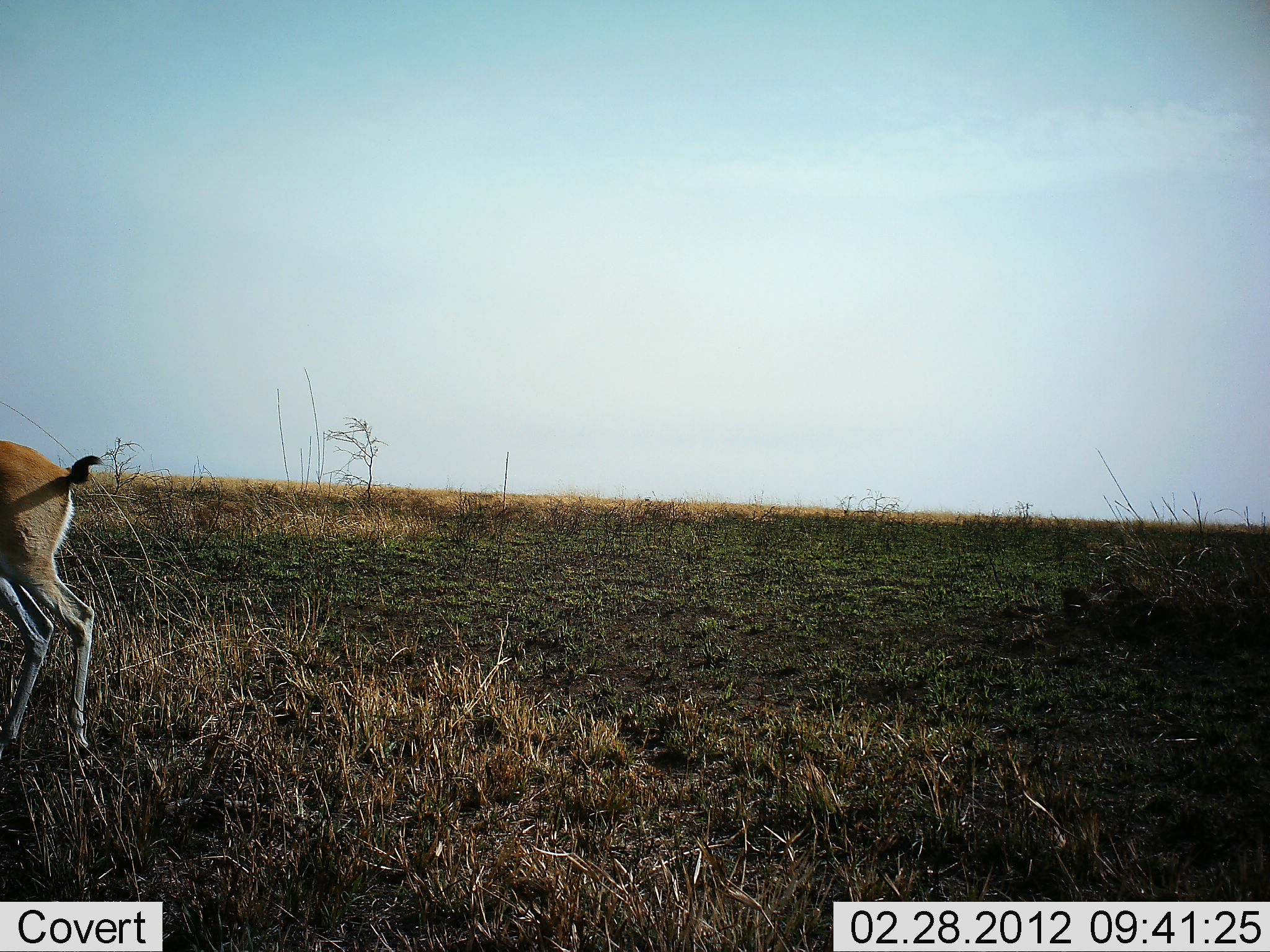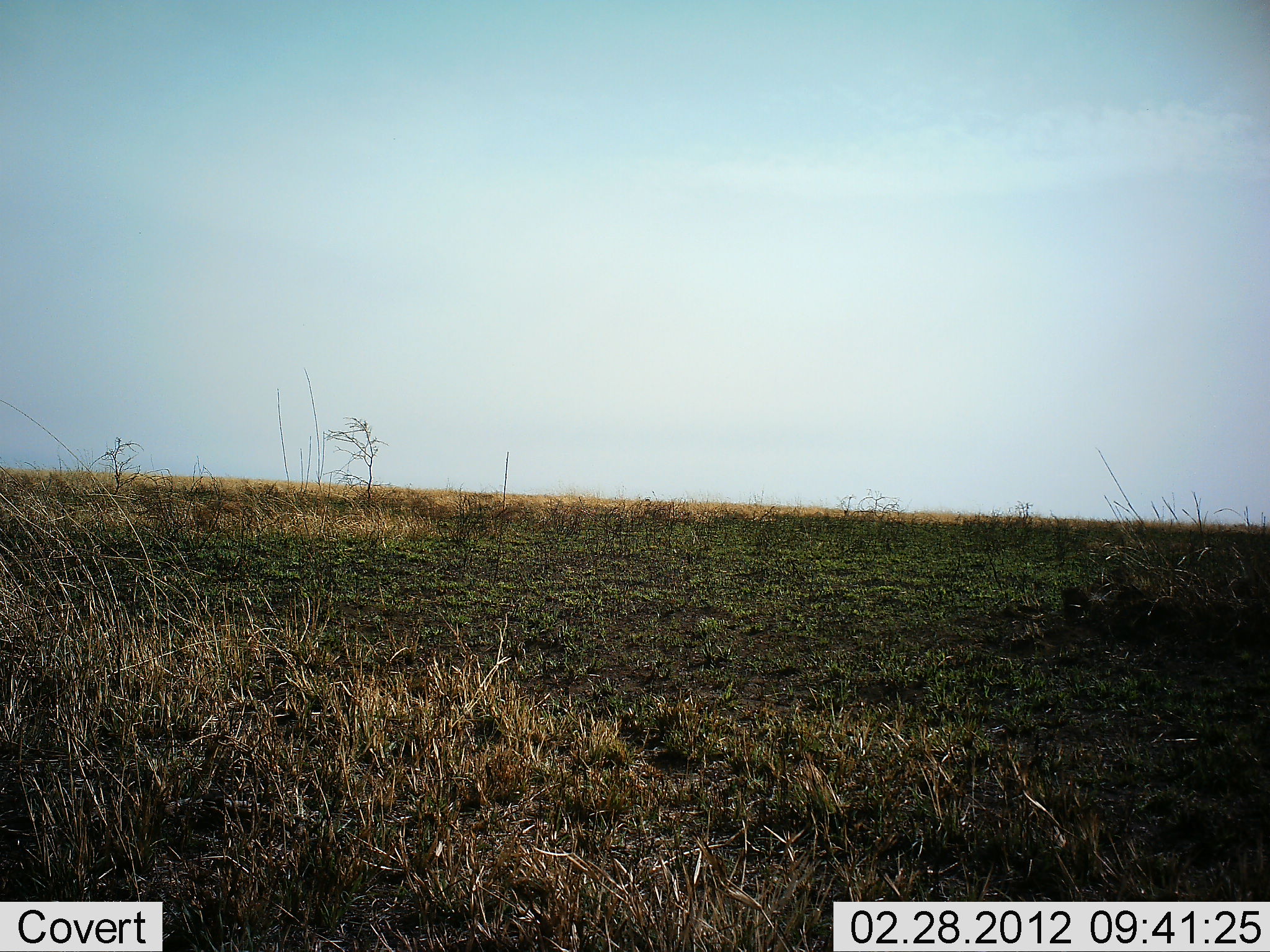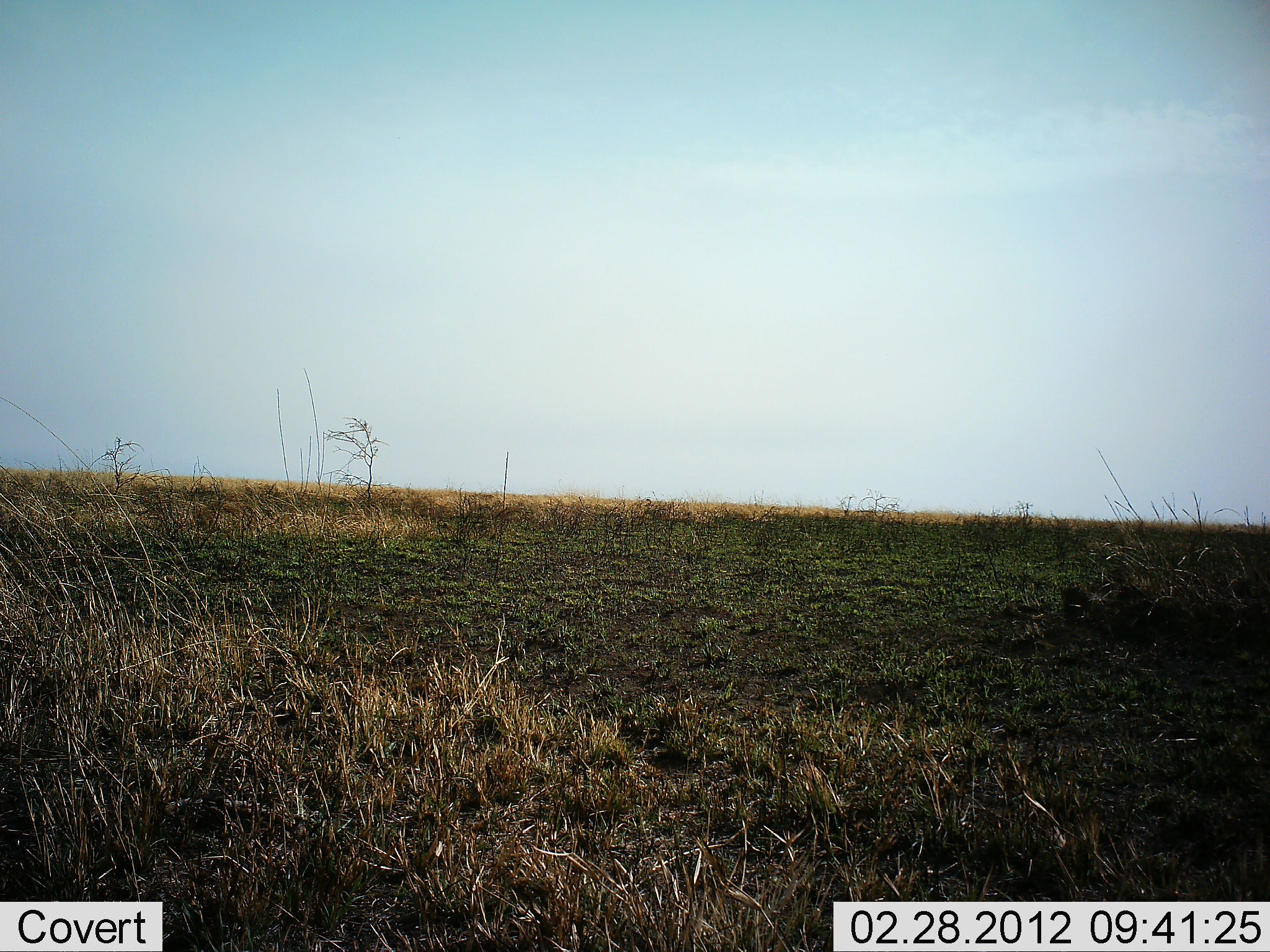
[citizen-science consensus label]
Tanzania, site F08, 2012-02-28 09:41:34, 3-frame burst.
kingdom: Animalia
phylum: Chordata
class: Mammalia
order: Artiodactyla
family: Bovidae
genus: Eudorcas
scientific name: Eudorcas thomsonii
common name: thomson's gazelle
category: gazellethomsons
Gazellethomsons (thomson's gazelle) (Eudorcas thomsonii), count 1. Behavior (volunteer vote fractions): standing 0%, resting 0%, moving 100%, interacting 0%. Young present (vote fraction): 0%. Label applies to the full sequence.